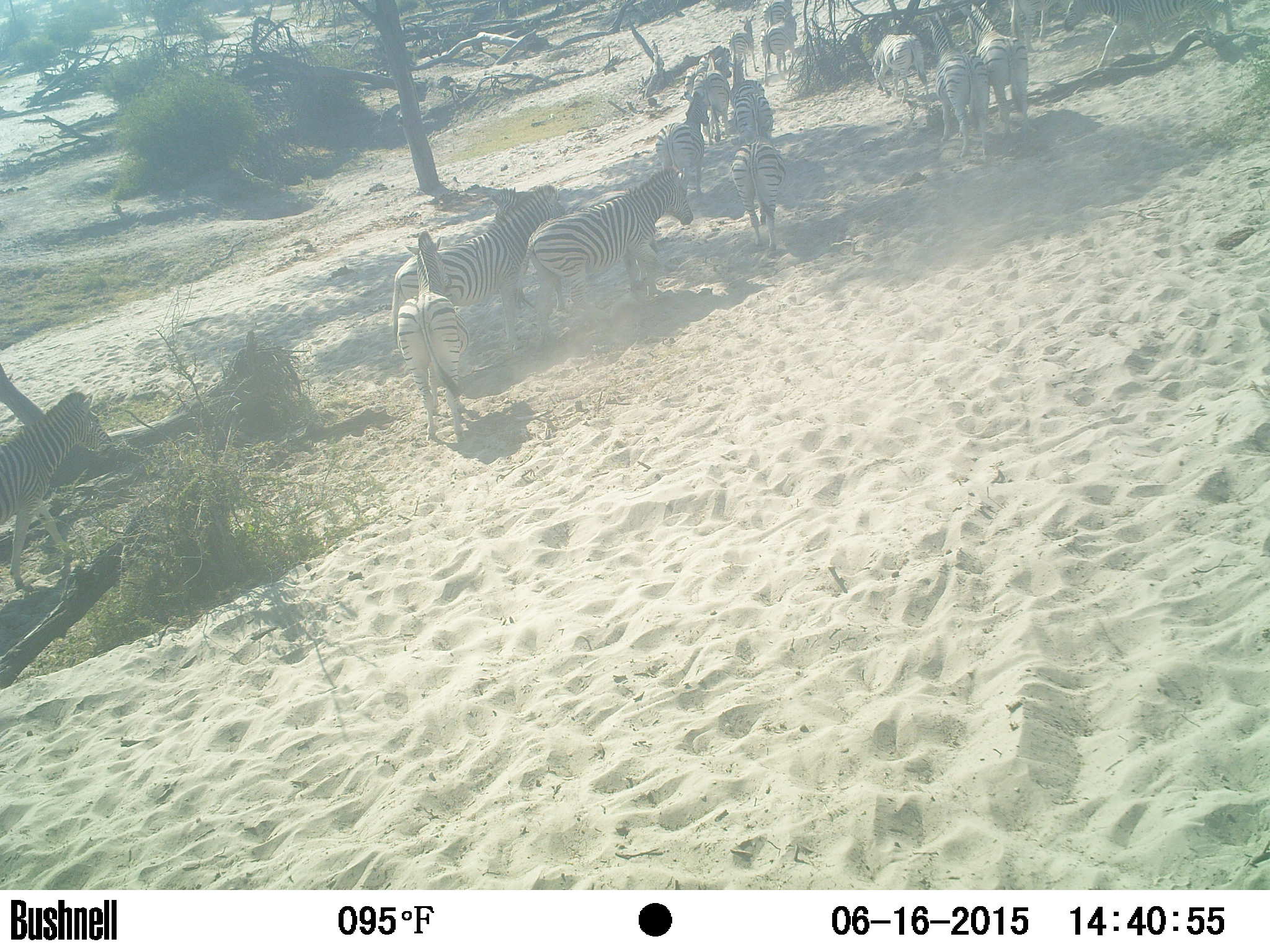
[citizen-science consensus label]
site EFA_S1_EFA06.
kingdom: Animalia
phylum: Chordata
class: Mammalia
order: Perissodactyla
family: Equidae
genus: Equus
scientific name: Equus quagga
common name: plains zebra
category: zebraplains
Zebraplains (plains zebra) (Equus quagga), count 11-50. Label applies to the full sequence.